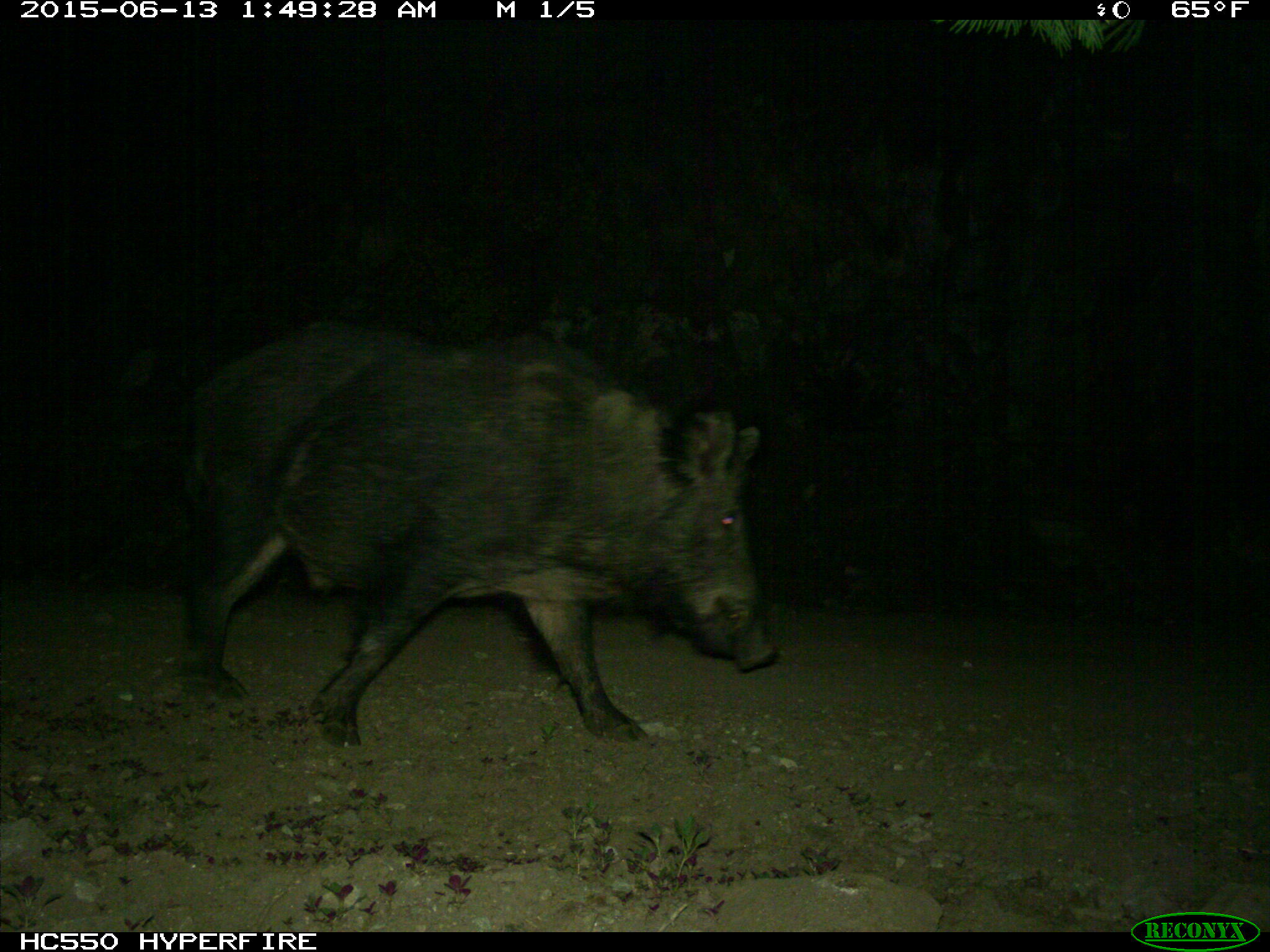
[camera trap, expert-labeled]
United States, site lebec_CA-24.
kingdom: Animalia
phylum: Chordata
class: Mammalia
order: Artiodactyla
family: Suidae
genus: Sus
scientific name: Sus scrofa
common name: wild boar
Sus scrofa (wild boar).